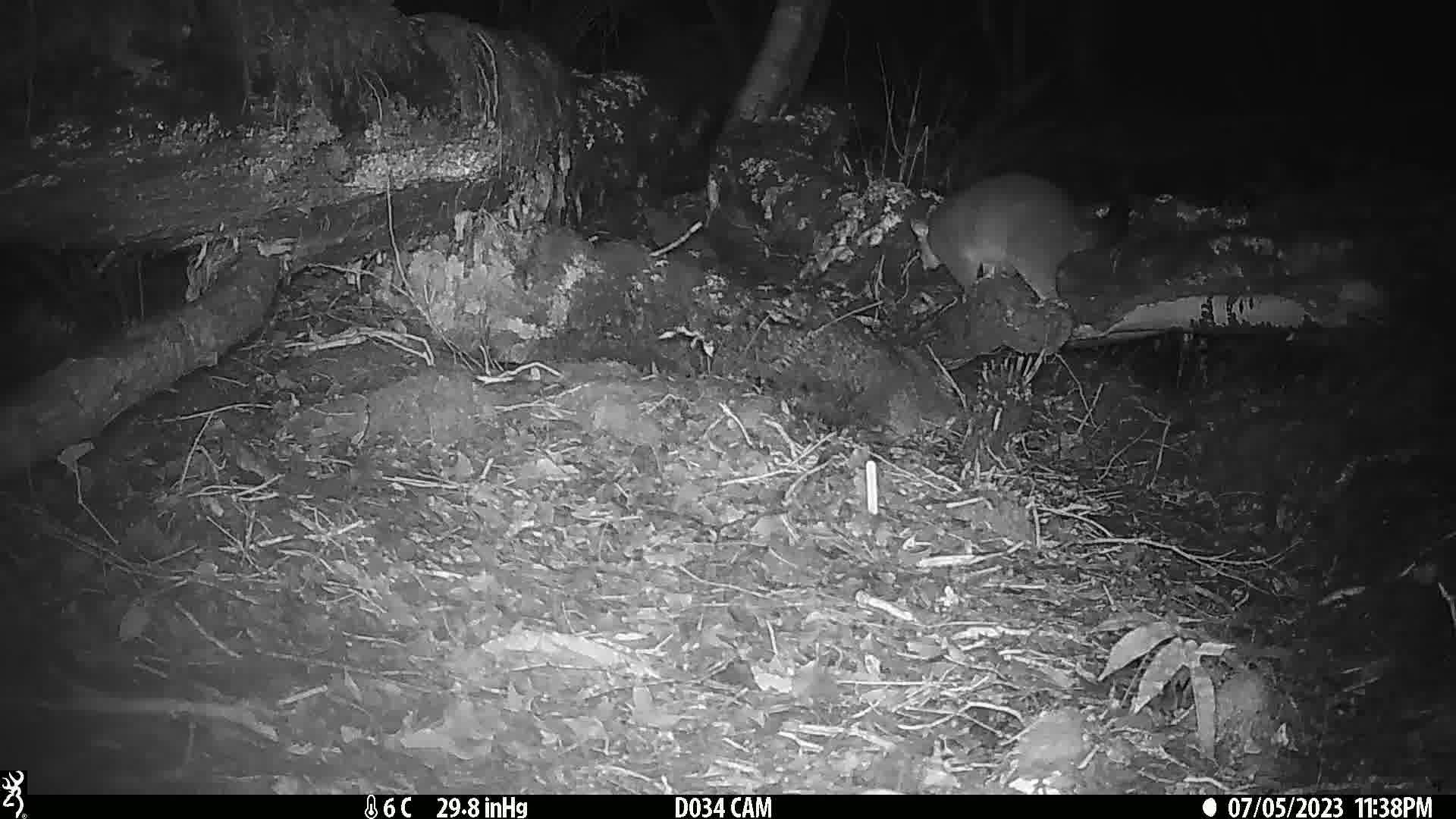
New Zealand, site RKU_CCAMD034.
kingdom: Animalia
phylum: Chordata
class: Mammalia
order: Diprotodontia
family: Phalangeridae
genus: Trichosurus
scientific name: Trichosurus vulpecula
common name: common brushtail possum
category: possum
Possum (common brushtail possum) (Trichosurus vulpecula).